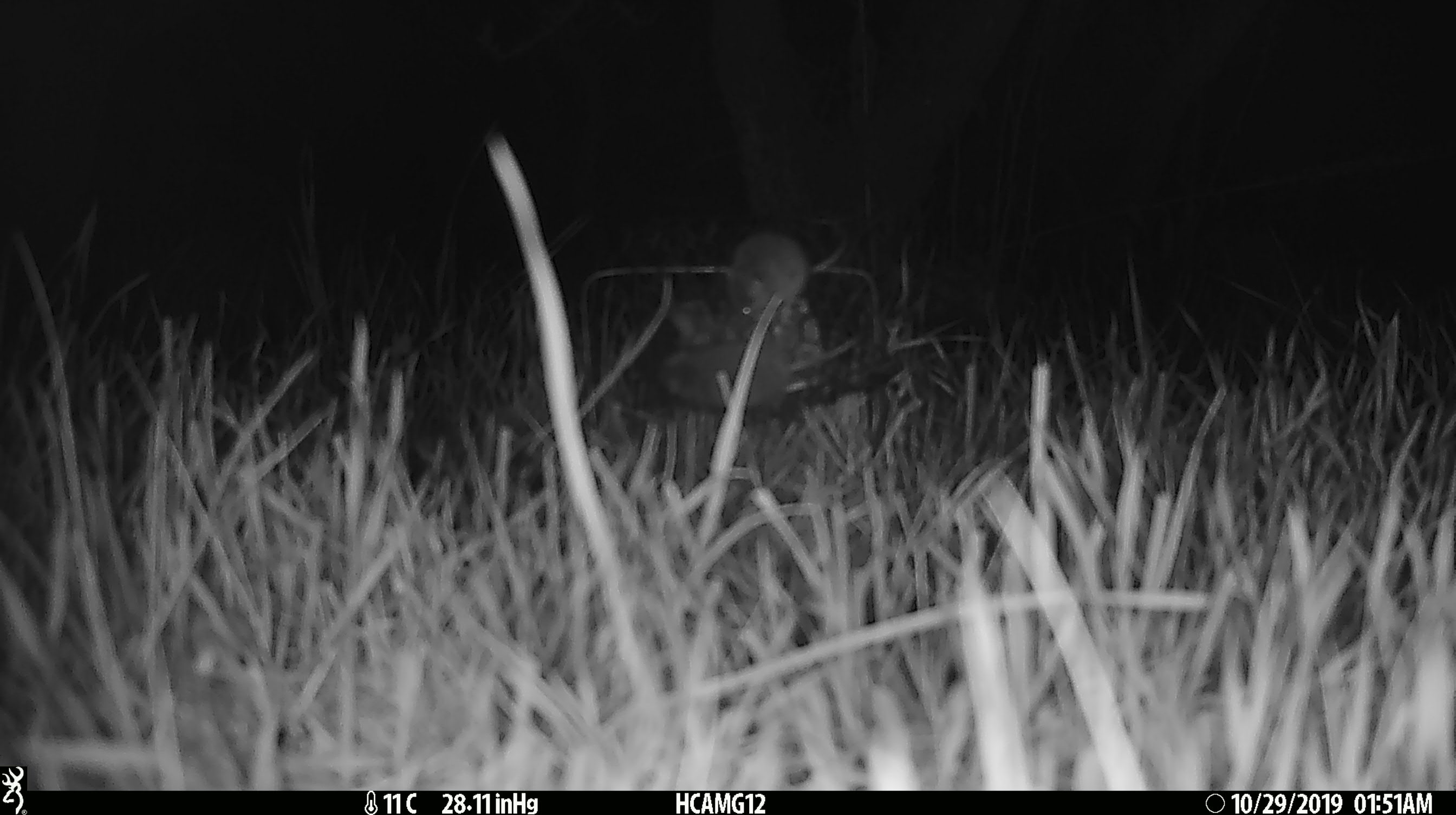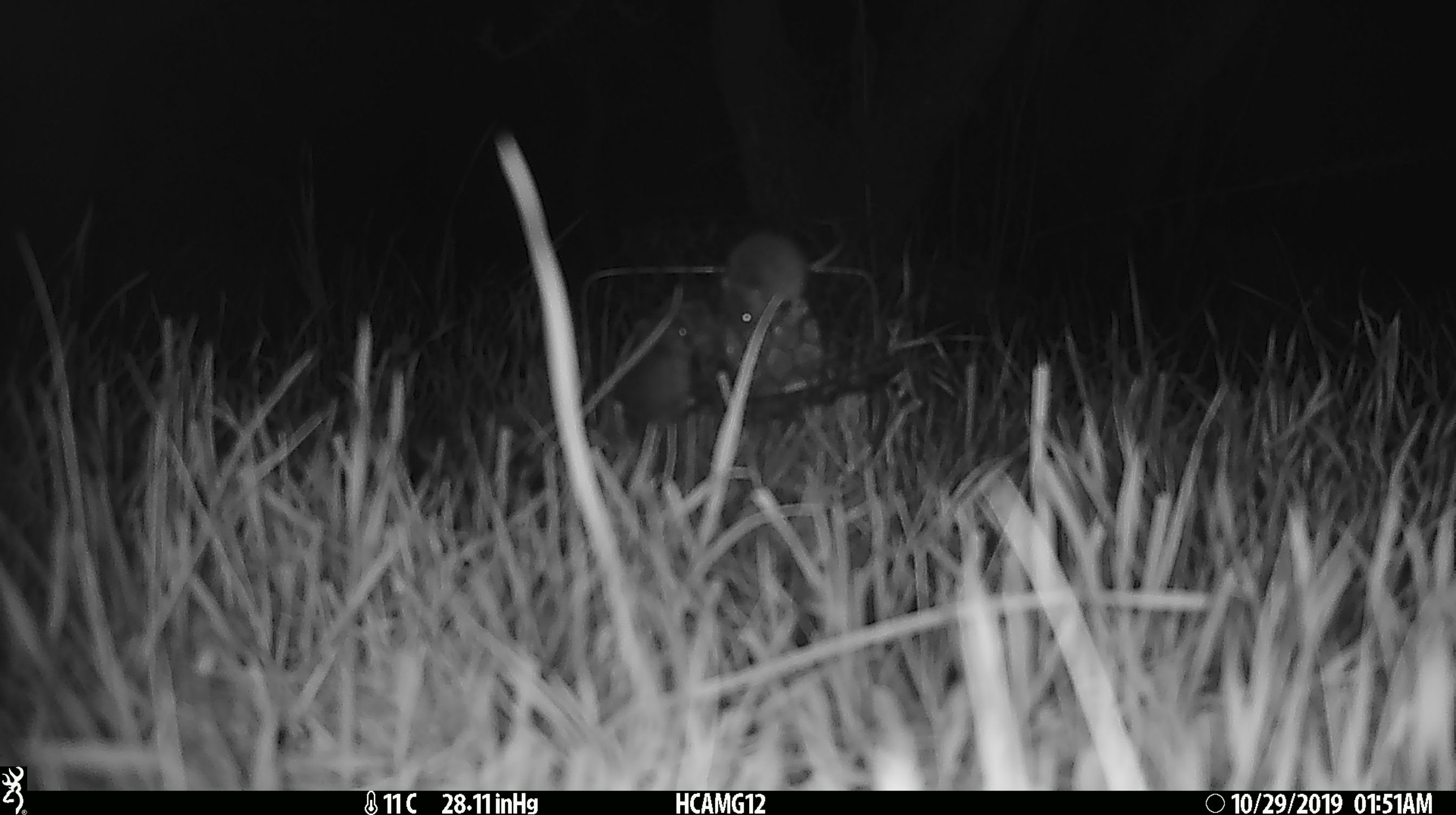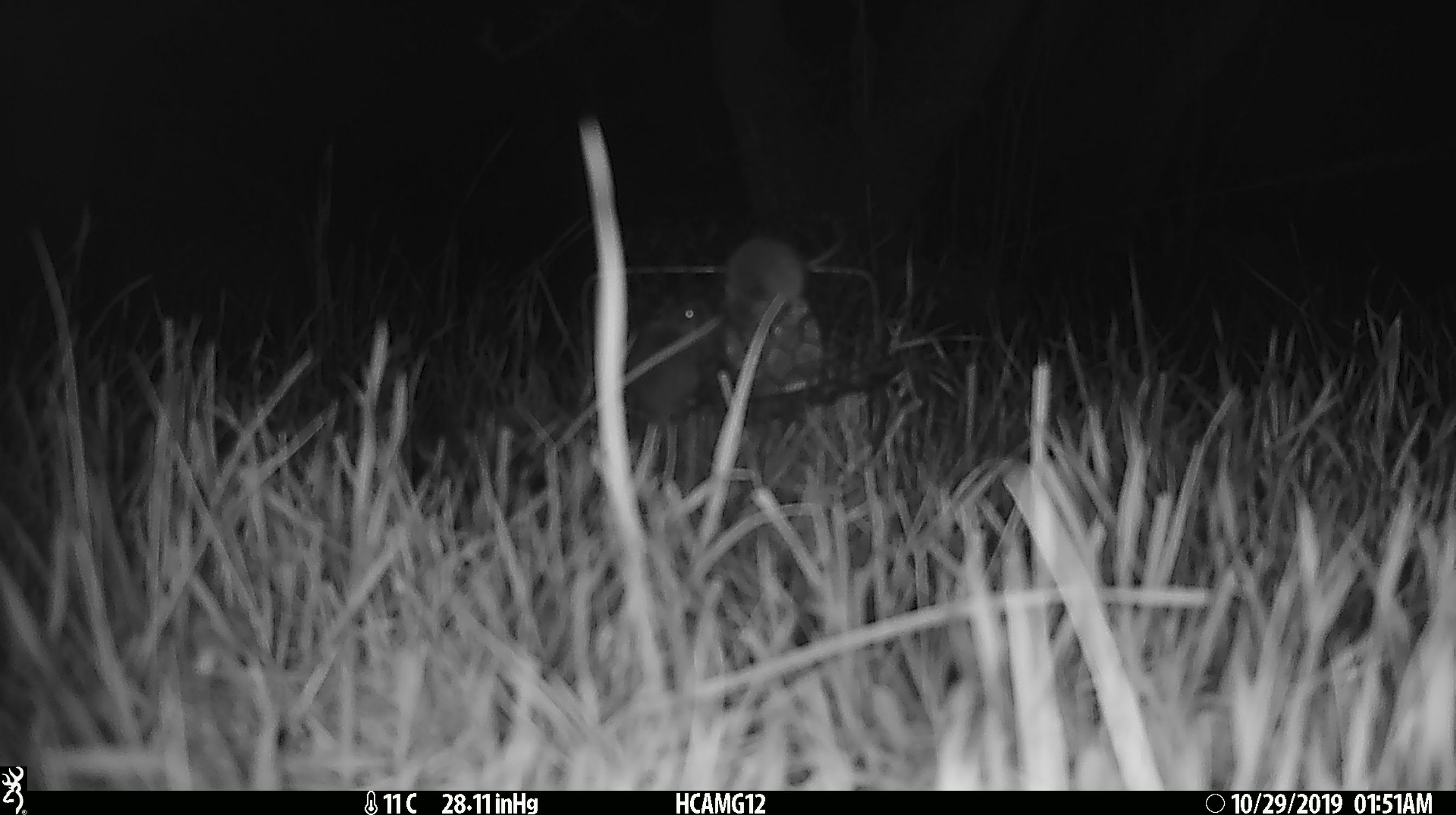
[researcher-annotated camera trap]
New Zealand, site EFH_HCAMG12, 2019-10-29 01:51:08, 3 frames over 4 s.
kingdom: Animalia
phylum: Chordata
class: Mammalia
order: Rodentia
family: Muridae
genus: Mus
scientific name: Mus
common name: mouse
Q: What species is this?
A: Mouse (Mus).